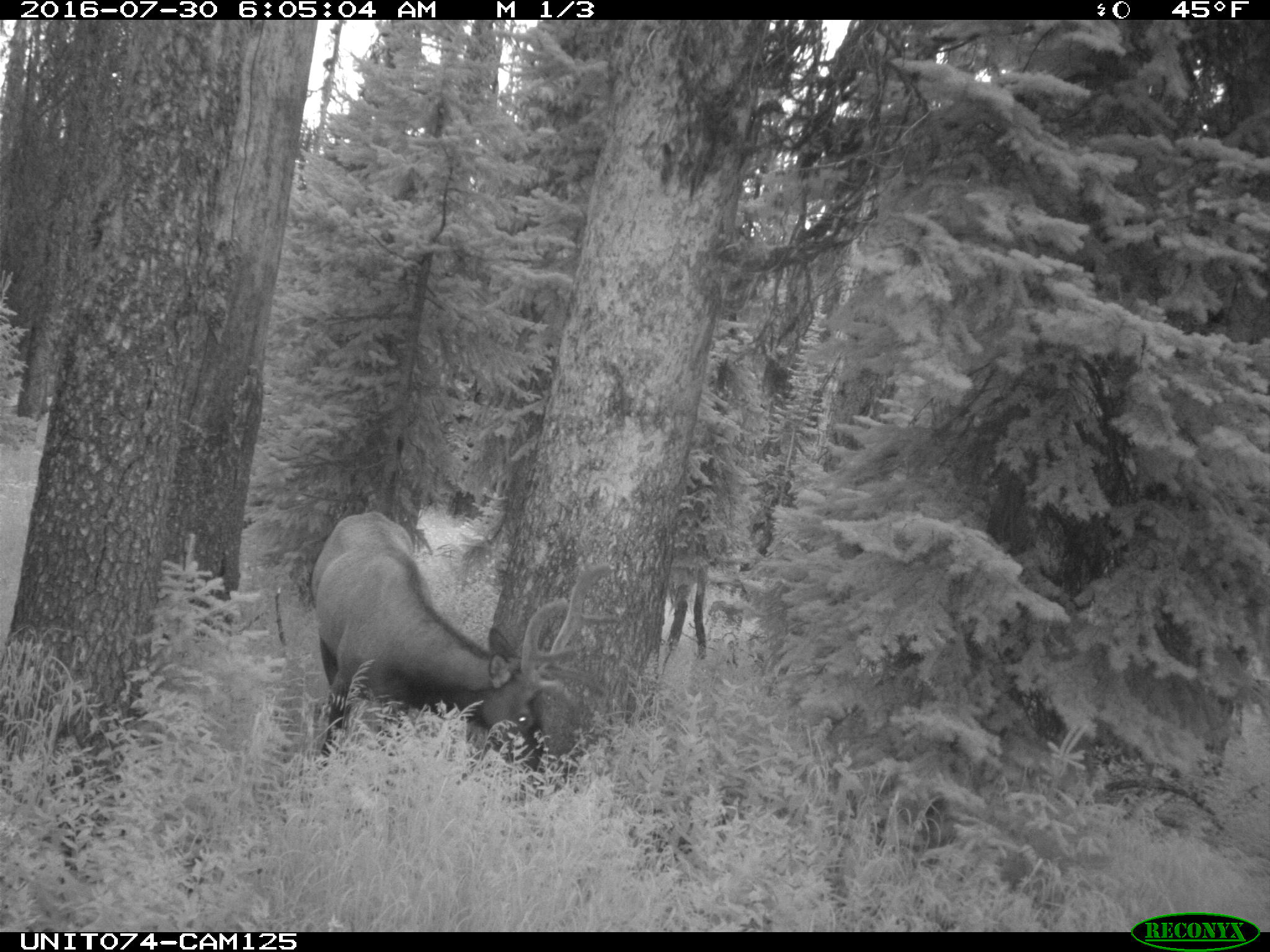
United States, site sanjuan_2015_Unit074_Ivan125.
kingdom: Animalia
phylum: Chordata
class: Mammalia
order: Artiodactyla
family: Cervidae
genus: Cervus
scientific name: Cervus elaphus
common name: red deer